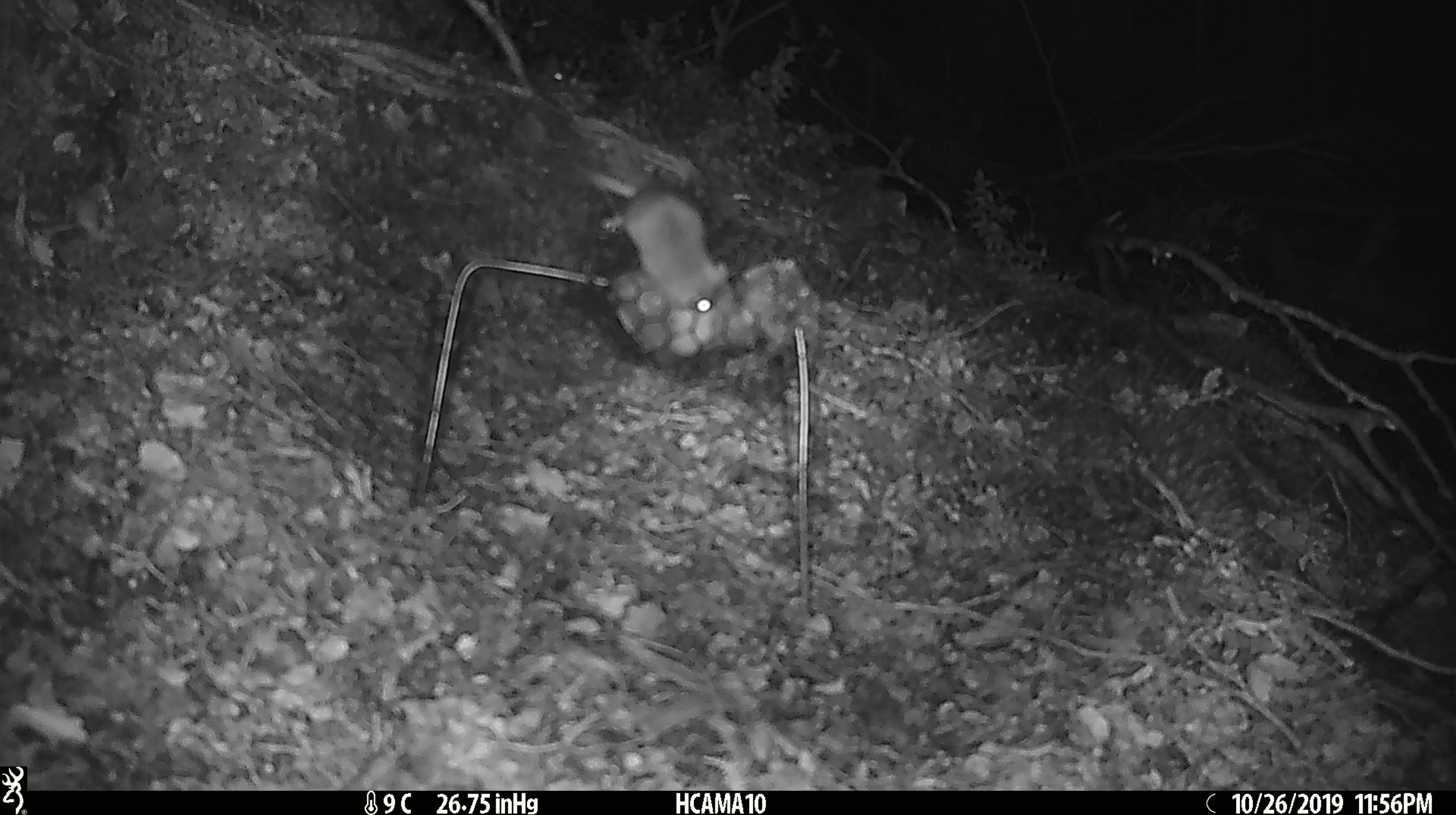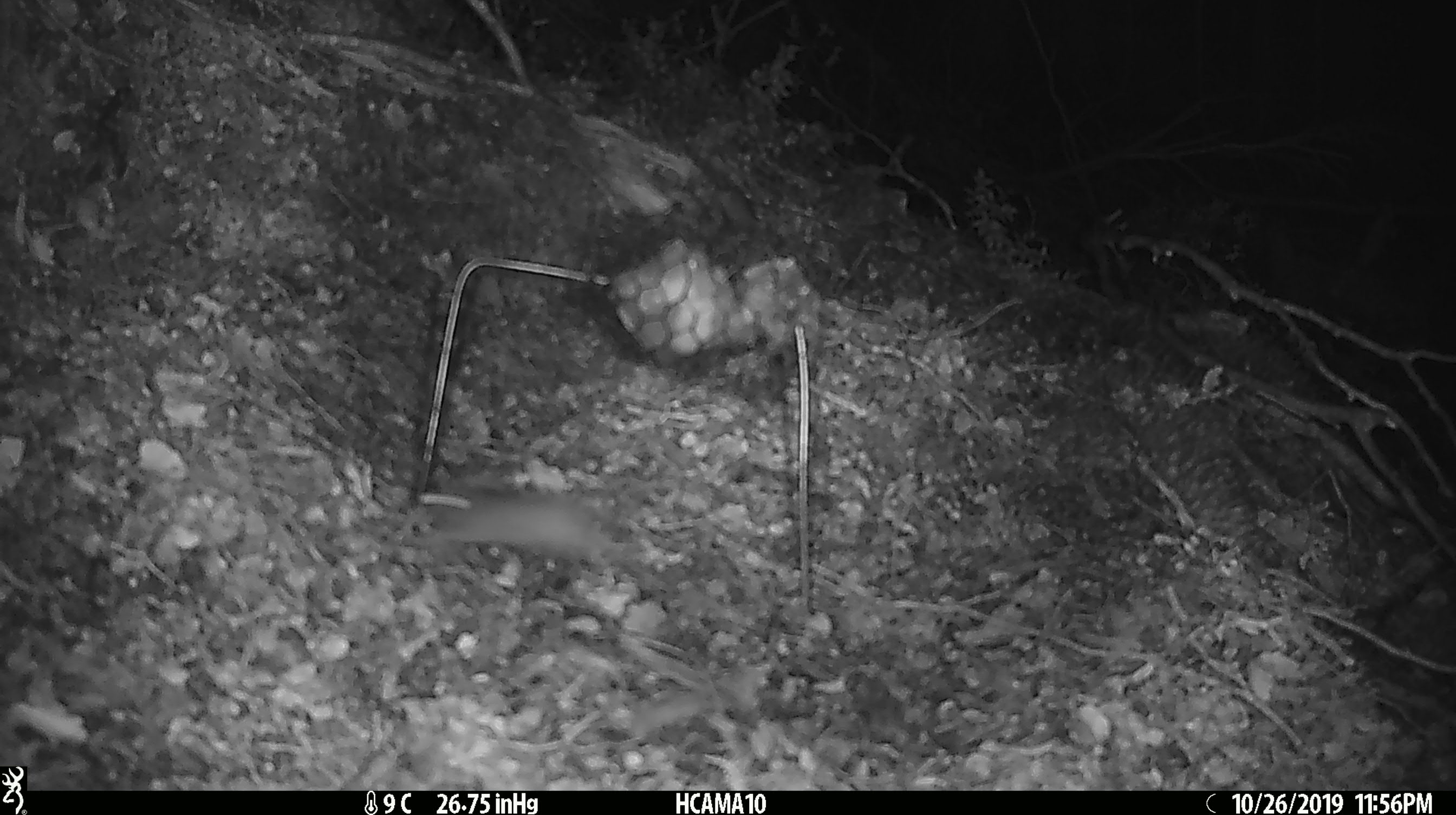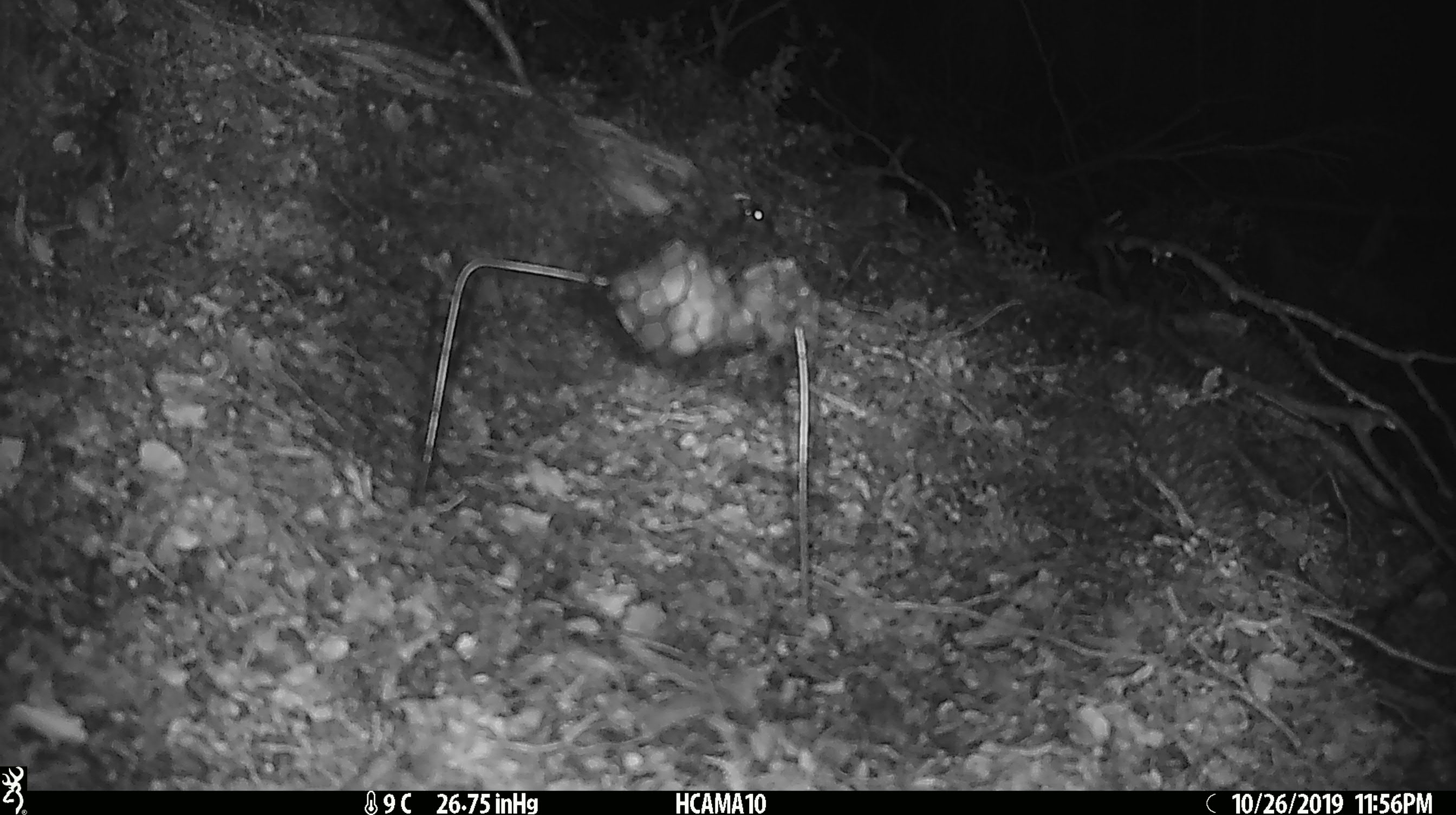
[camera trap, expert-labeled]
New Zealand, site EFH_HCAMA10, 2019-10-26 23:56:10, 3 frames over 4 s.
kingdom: Animalia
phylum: Chordata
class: Mammalia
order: Rodentia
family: Muridae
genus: Mus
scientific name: Mus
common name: mouse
Mouse (Mus).